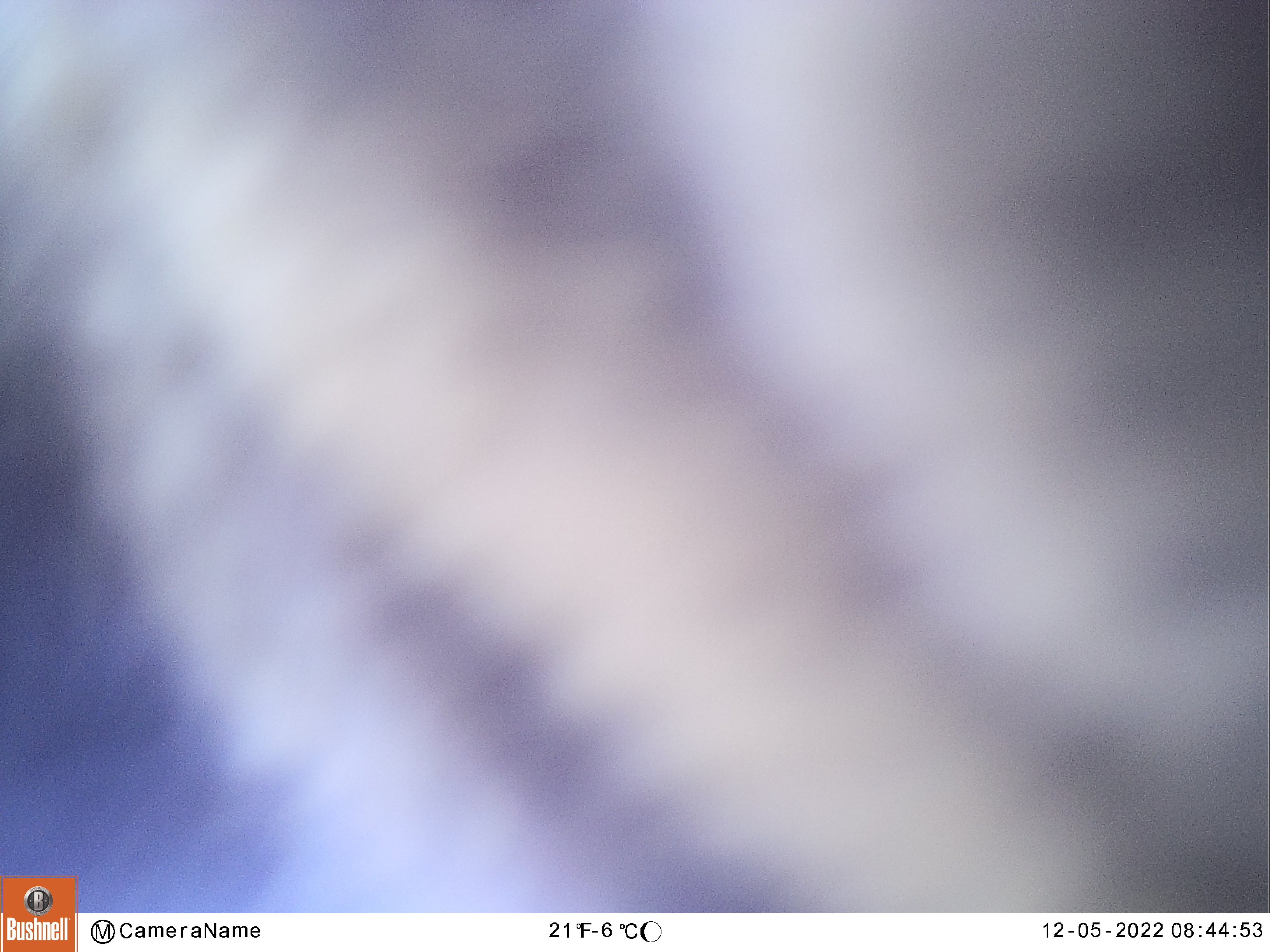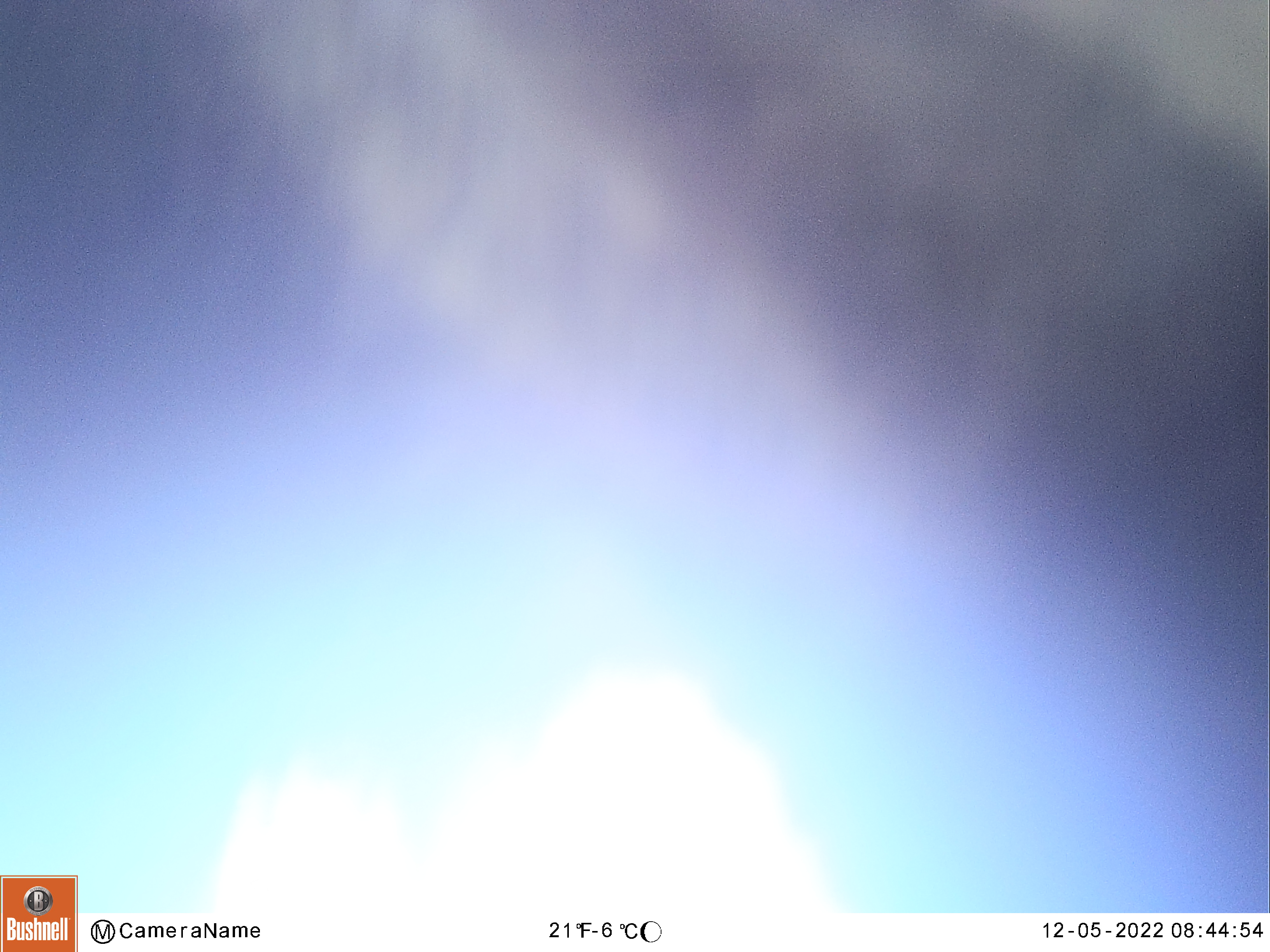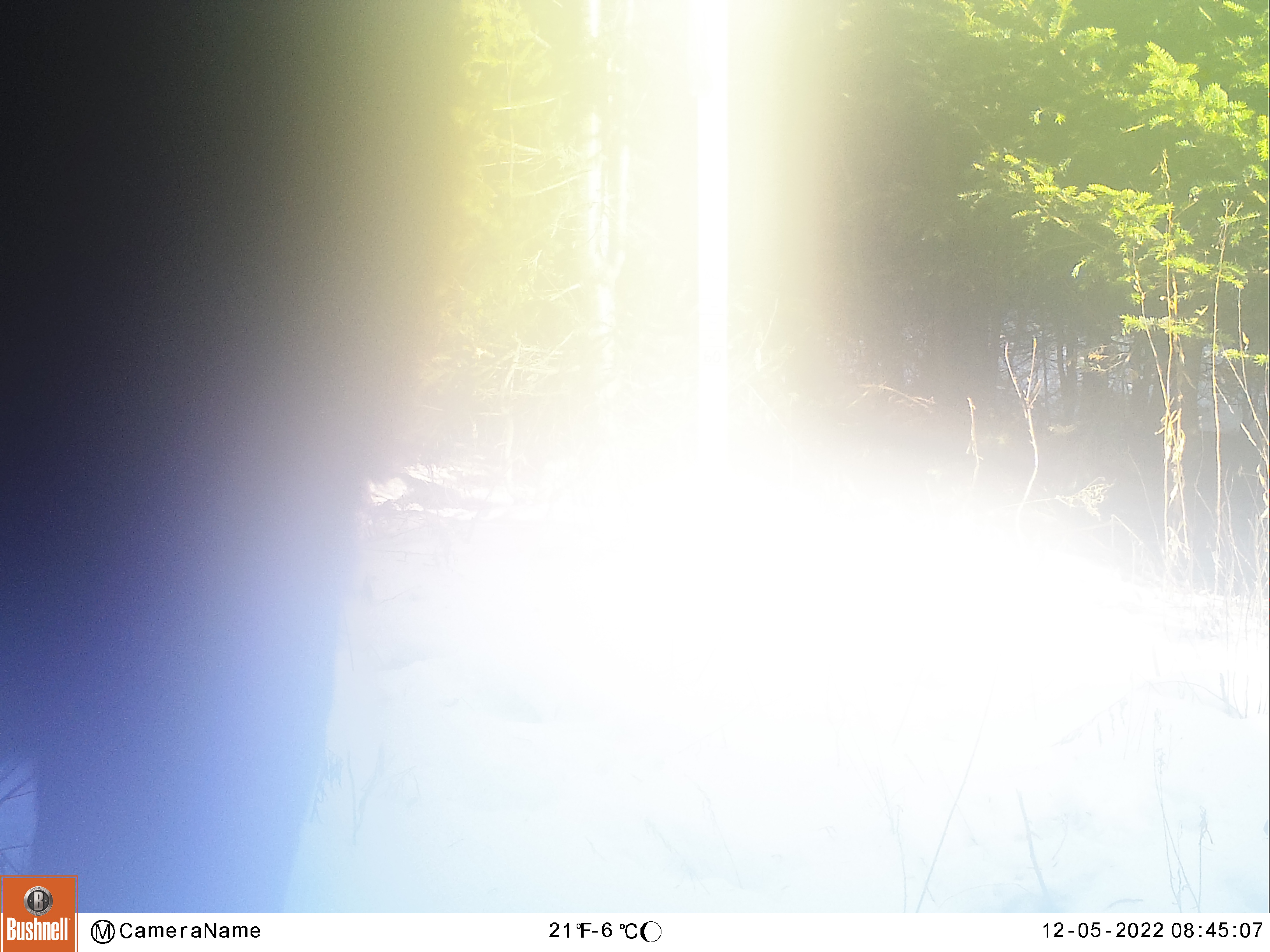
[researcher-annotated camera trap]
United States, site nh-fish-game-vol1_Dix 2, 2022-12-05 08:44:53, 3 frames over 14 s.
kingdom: Animalia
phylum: Chordata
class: Mammalia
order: Artiodactyla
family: Cervidae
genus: Alces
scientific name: Alces alces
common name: moose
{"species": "moose (Alces alces)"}